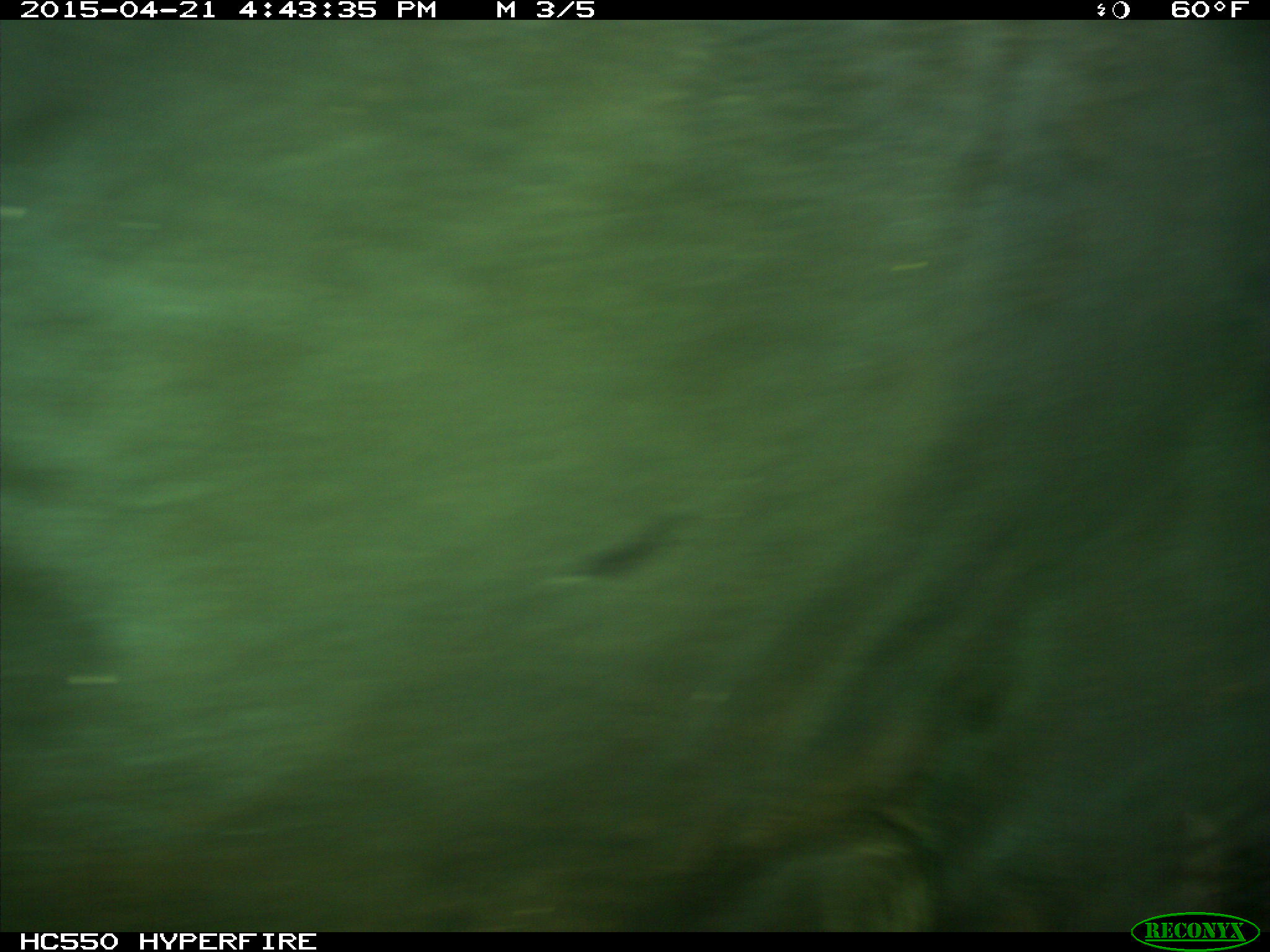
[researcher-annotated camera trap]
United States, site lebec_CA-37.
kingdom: Animalia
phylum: Chordata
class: Mammalia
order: Artiodactyla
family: Bovidae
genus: Bos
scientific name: Bos taurus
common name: domestic cow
Bos taurus (domestic cow).